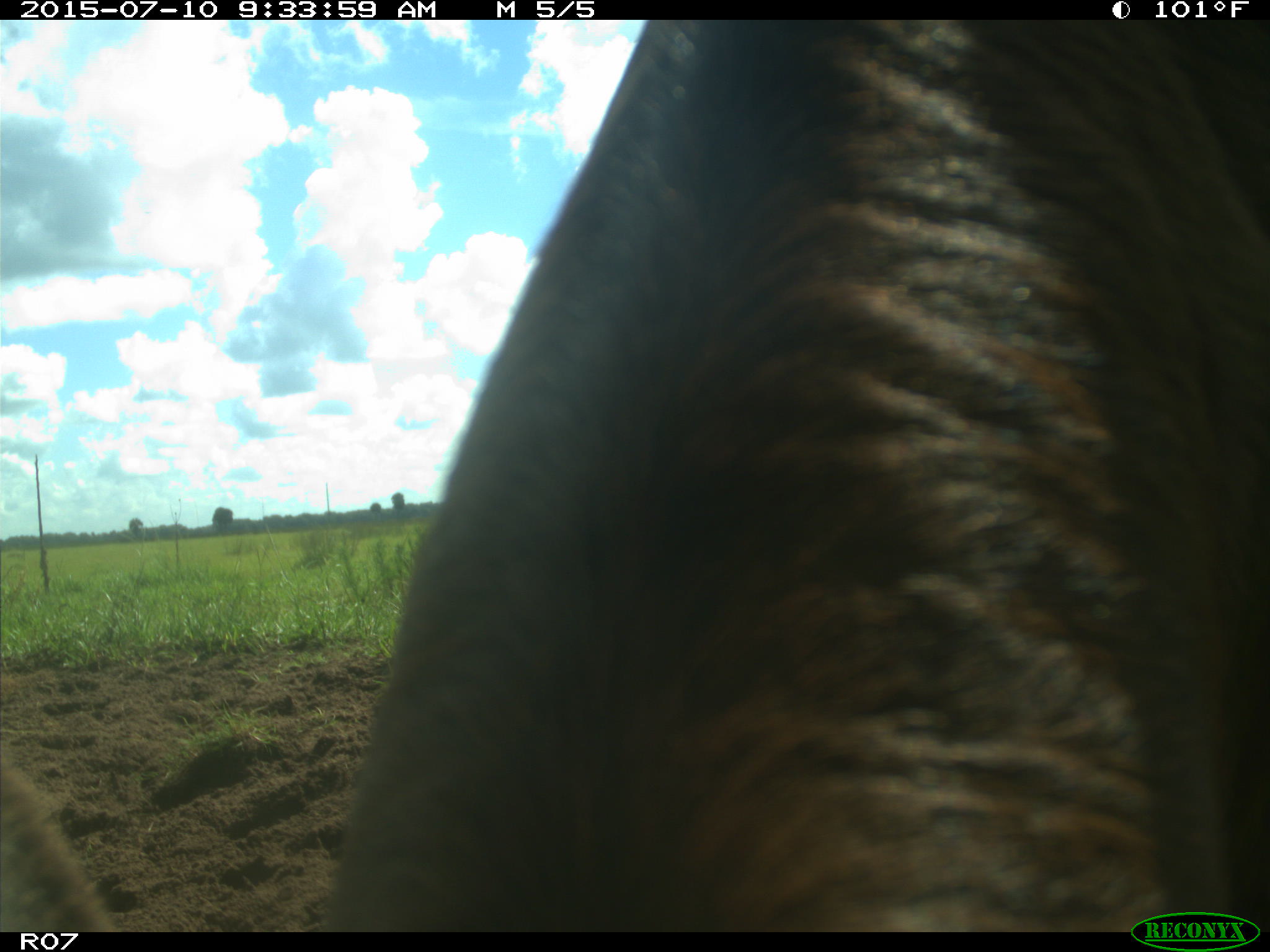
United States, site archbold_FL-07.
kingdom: Animalia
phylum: Chordata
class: Mammalia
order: Artiodactyla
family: Bovidae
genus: Bos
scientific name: Bos taurus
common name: domestic cow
Bos taurus (domestic cow).